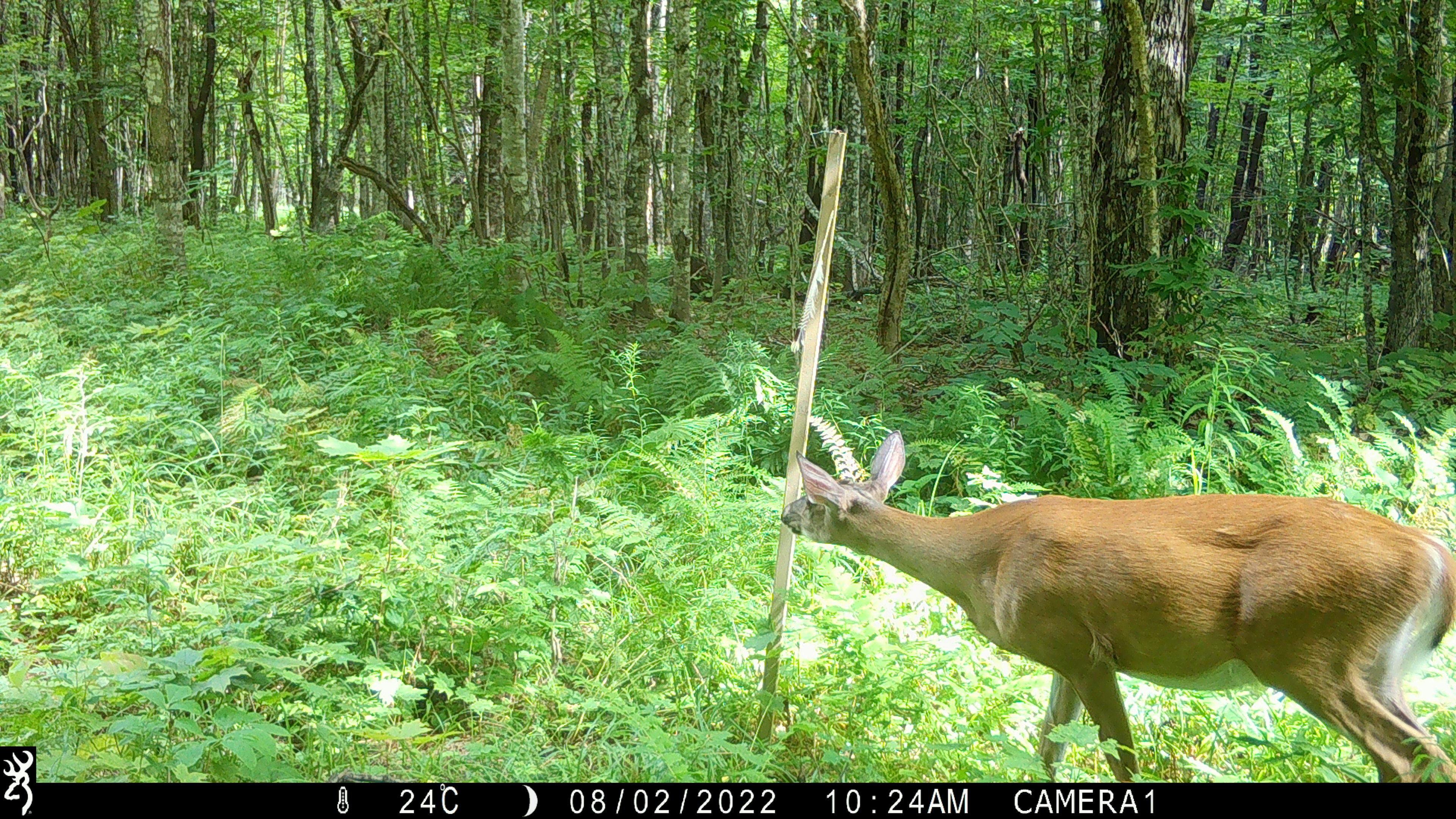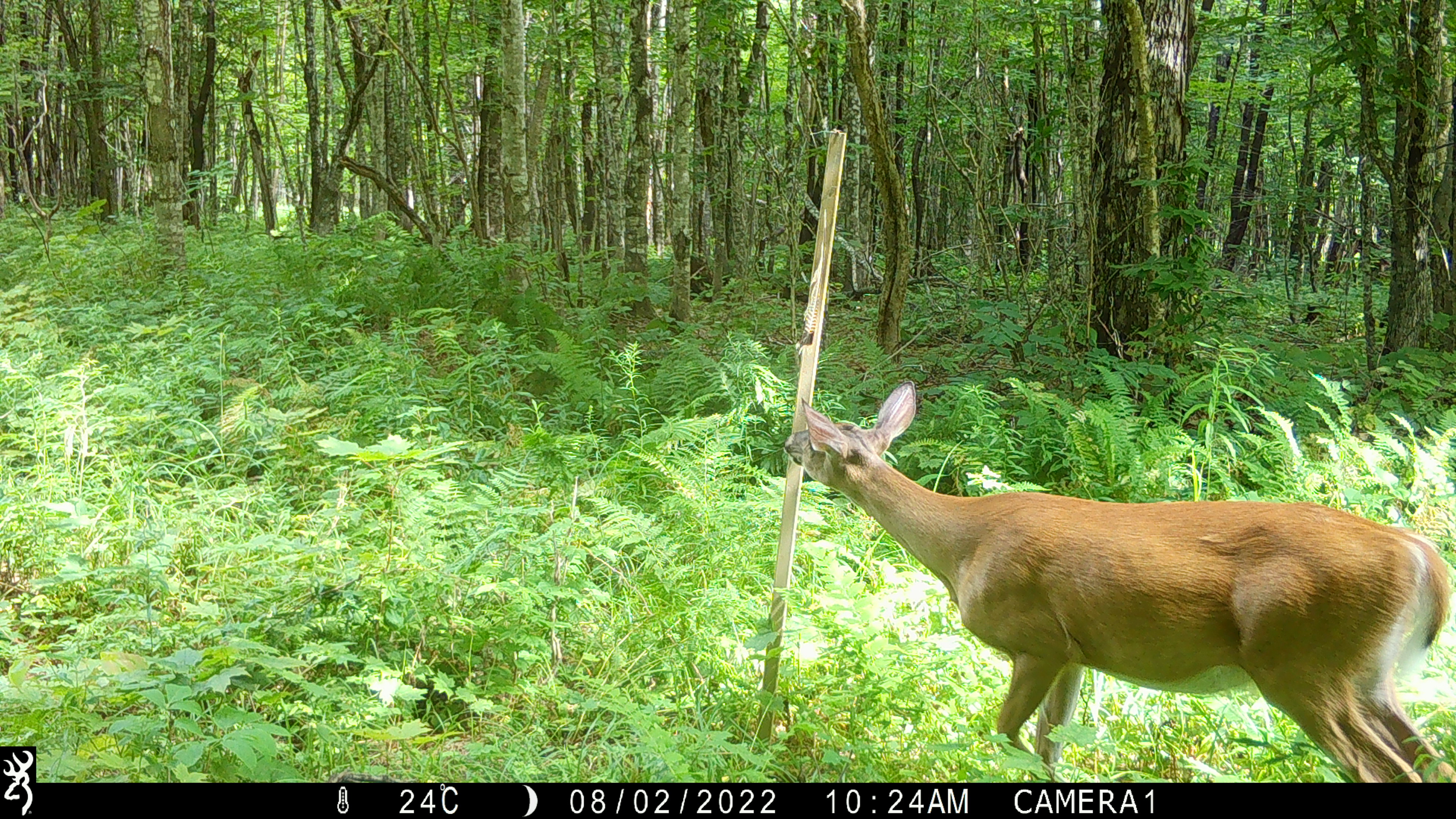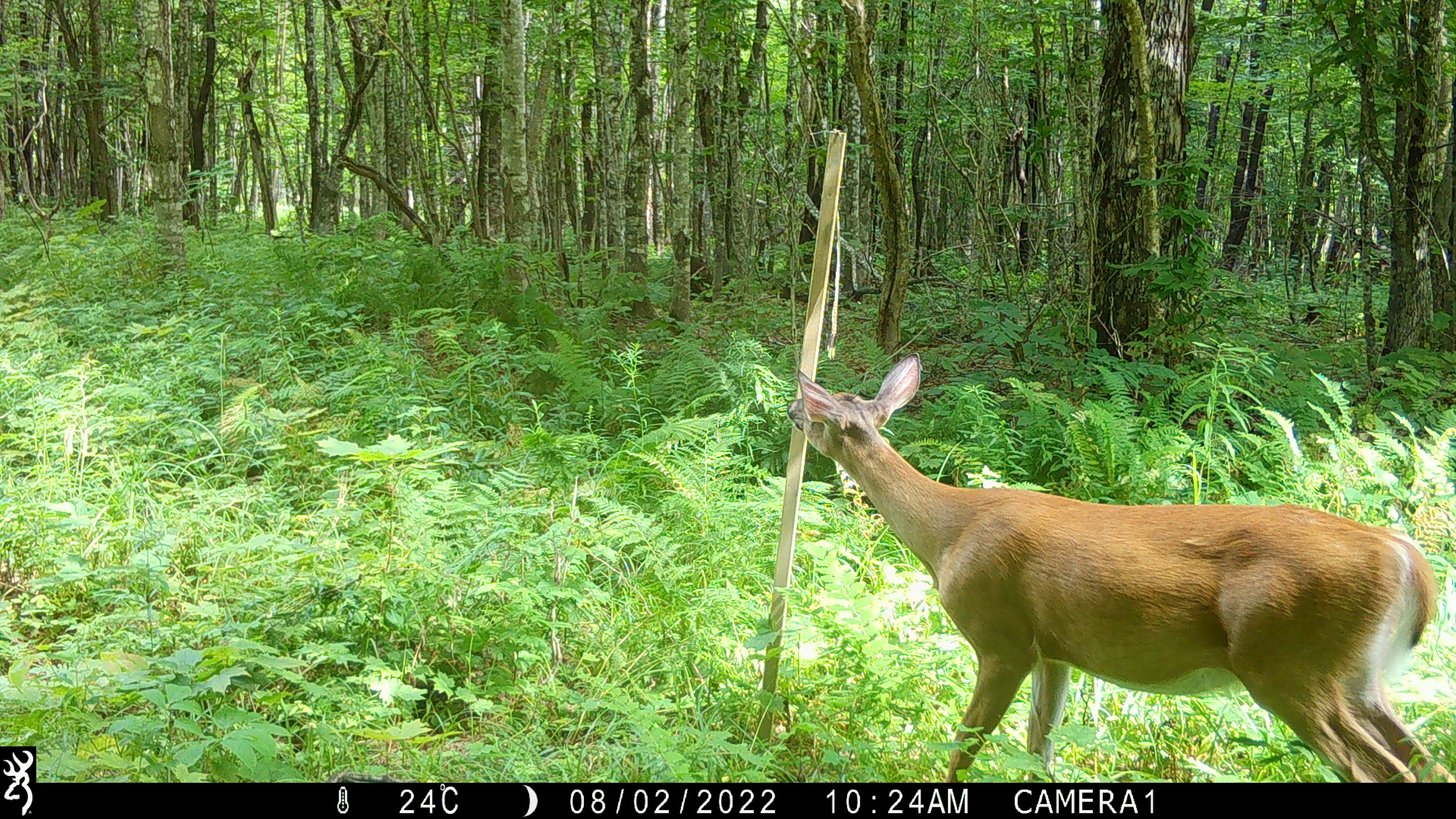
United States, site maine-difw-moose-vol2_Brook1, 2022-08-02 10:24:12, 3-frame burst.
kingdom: Animalia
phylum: Chordata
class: Mammalia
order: Artiodactyla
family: Cervidae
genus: Odocoileus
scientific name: Odocoileus virginianus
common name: white-tailed deer